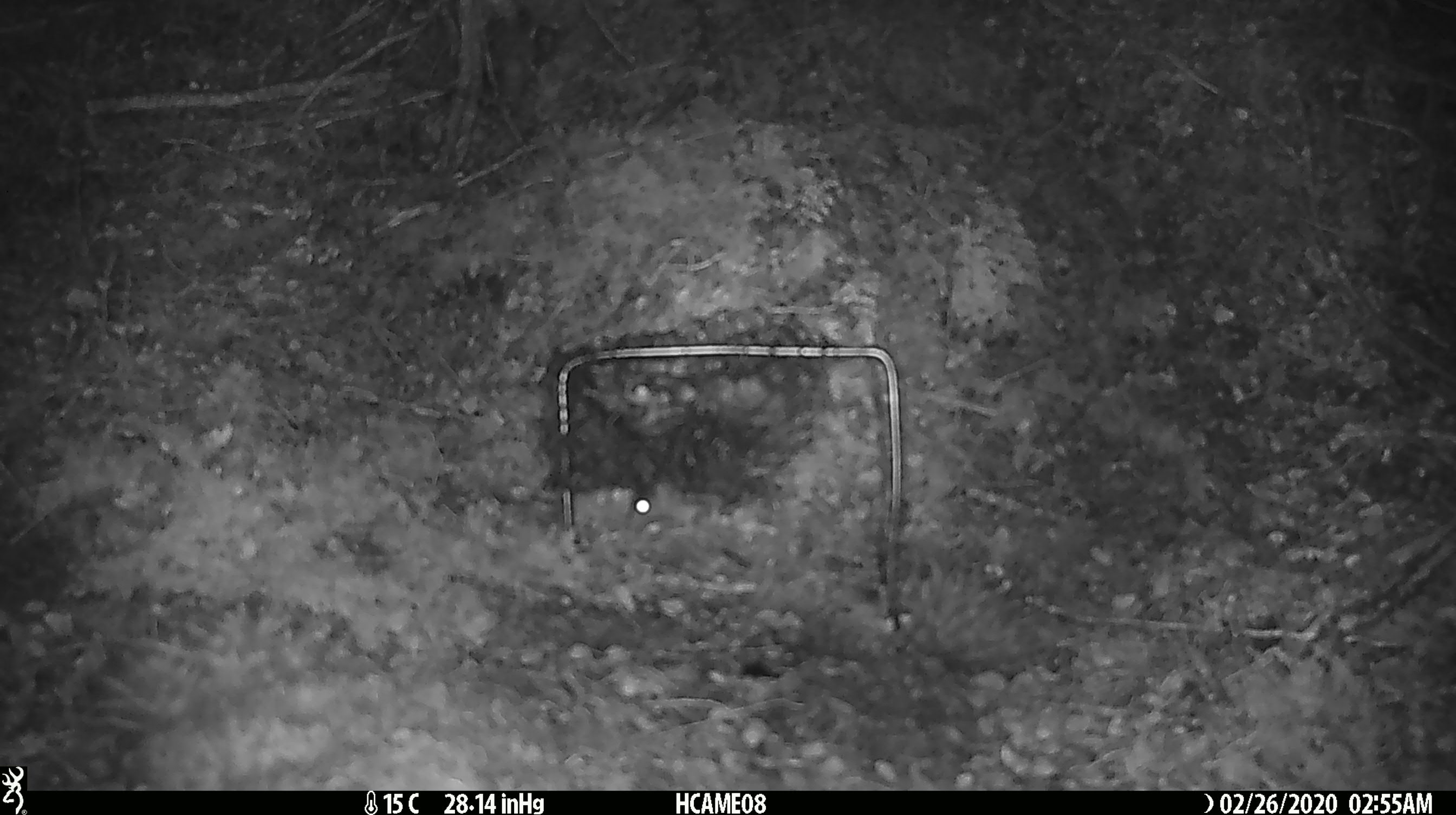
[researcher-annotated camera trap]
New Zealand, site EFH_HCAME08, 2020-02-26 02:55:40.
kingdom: Animalia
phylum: Chordata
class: Mammalia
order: Rodentia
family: Muridae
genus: Mus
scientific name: Mus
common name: mouse